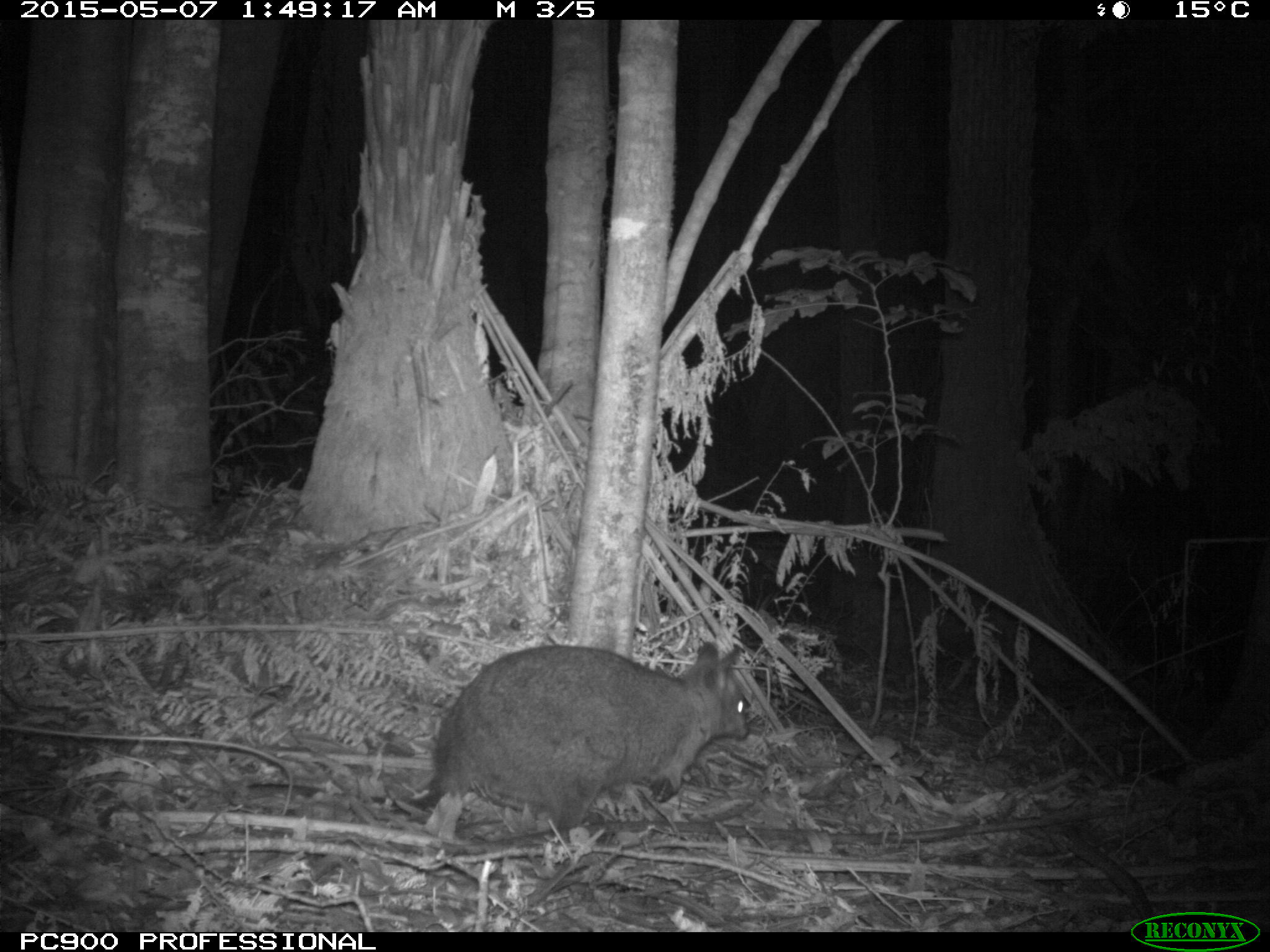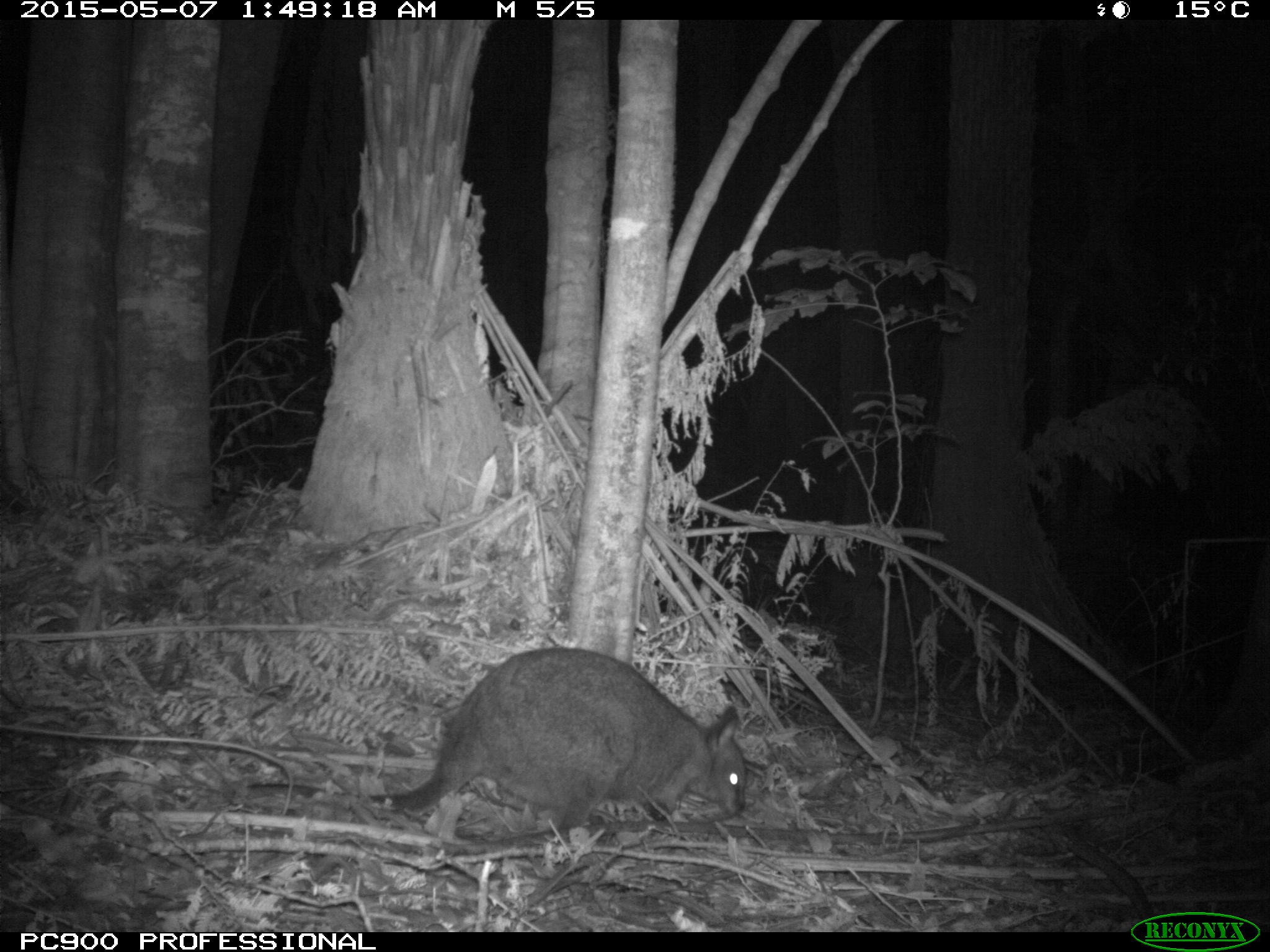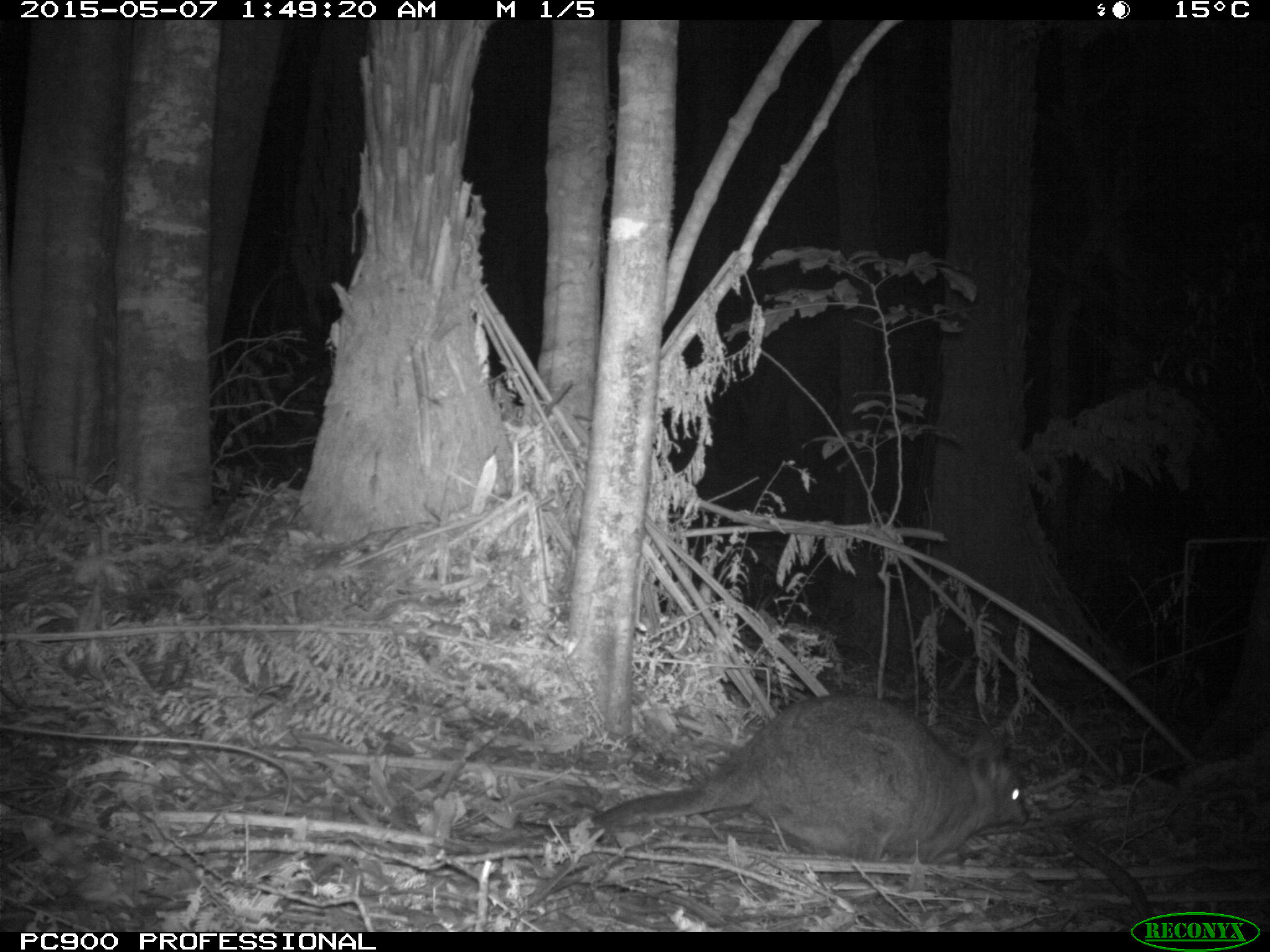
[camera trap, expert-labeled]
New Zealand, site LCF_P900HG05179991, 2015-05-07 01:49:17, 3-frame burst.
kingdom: Animalia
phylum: Chordata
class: Mammalia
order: Diprotodontia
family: Macropodidae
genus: Notamacropus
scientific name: Notamacropus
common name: wallaby